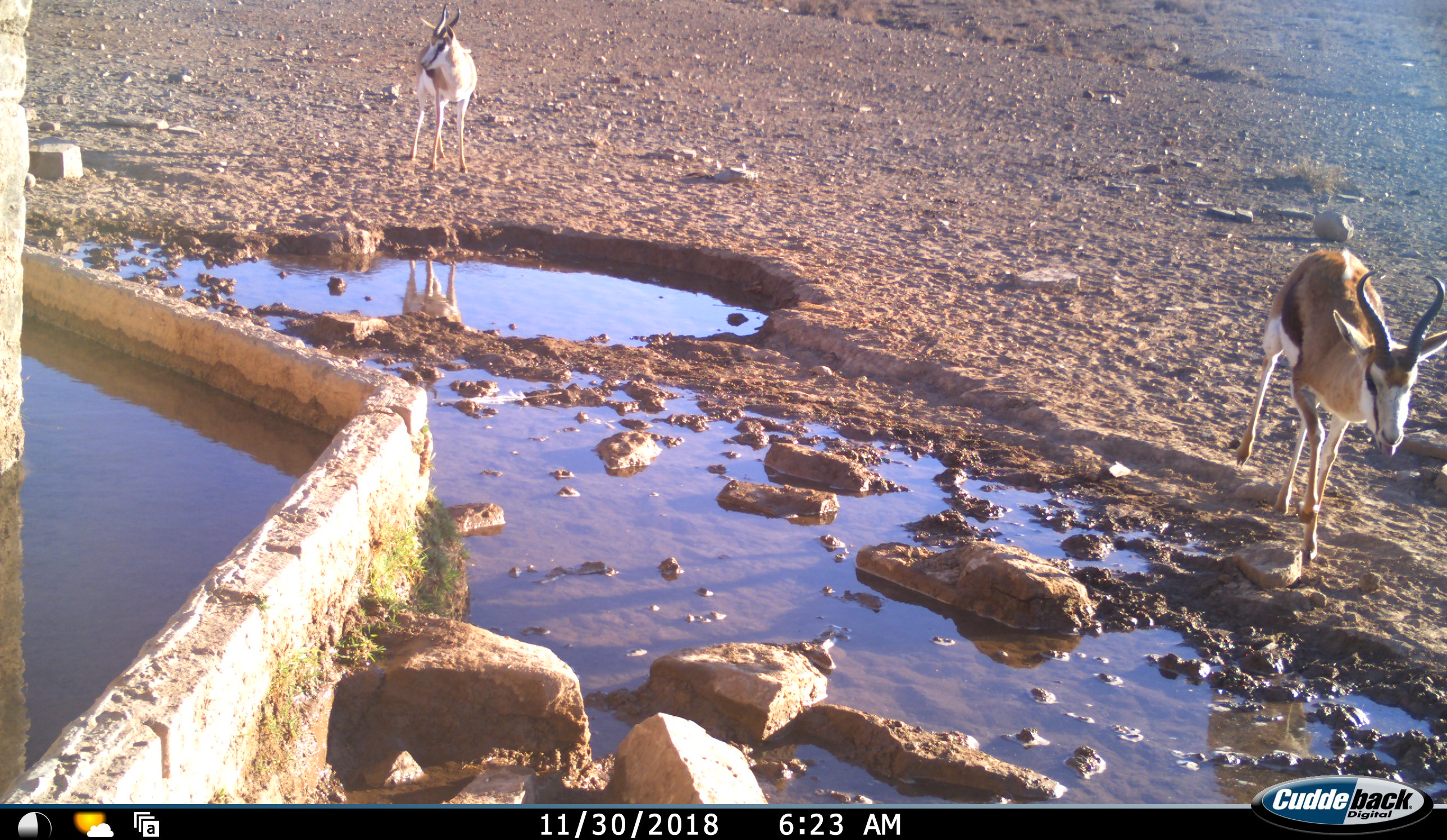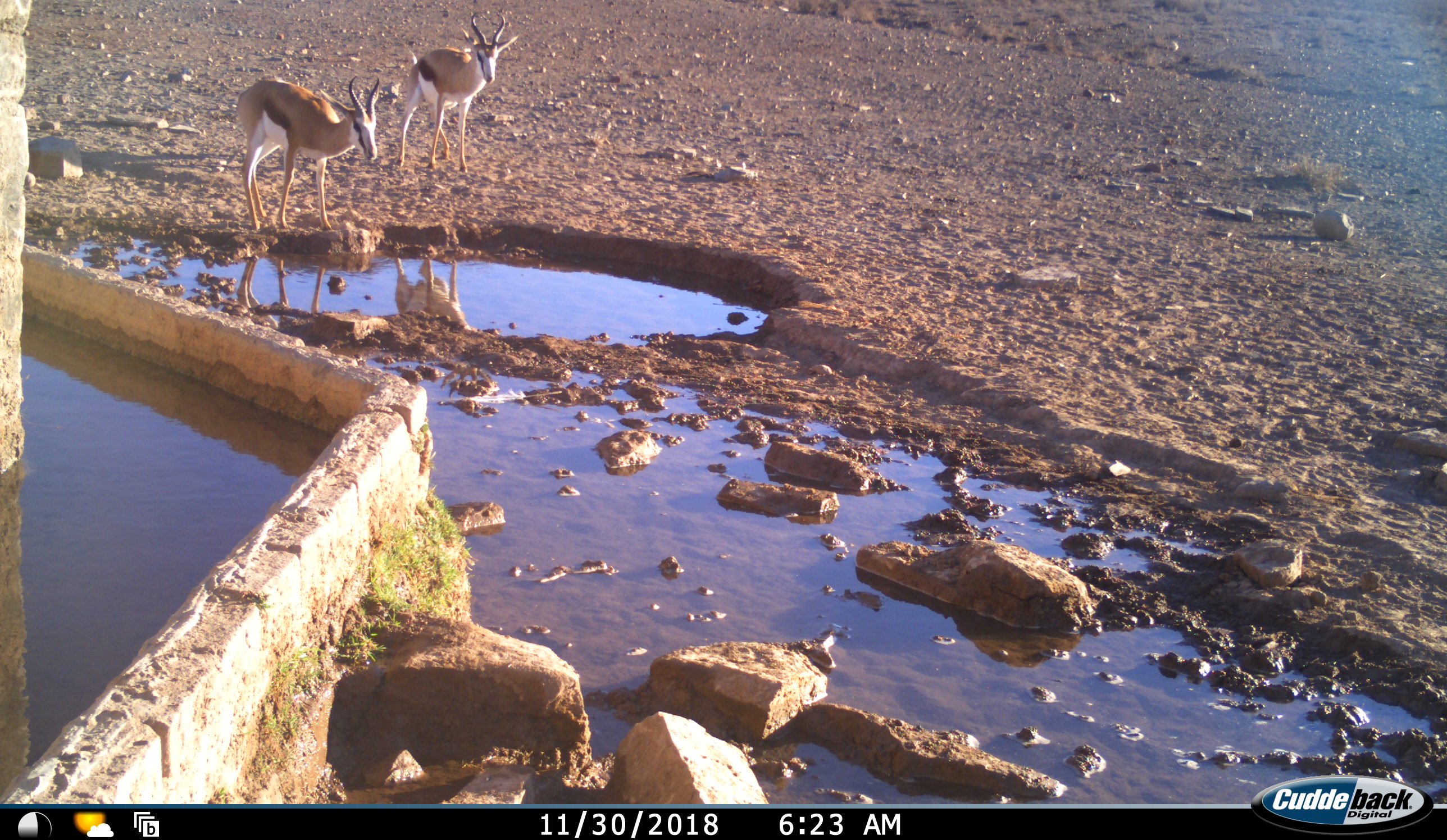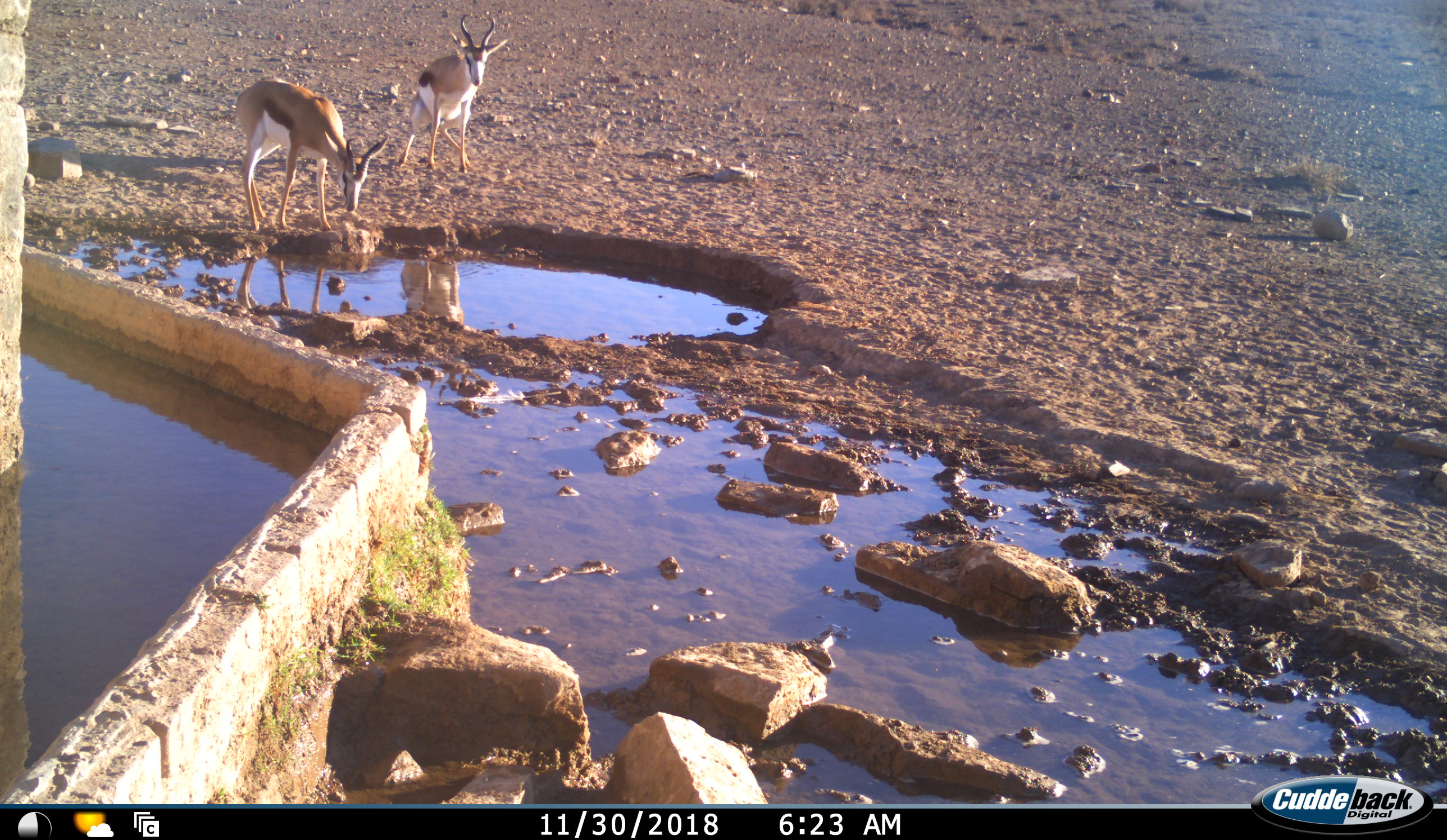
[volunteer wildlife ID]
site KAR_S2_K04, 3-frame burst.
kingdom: Animalia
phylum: Chordata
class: Mammalia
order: Artiodactyla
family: Bovidae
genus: Antidorcas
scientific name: Antidorcas marsupialis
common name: springbok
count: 3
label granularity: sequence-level